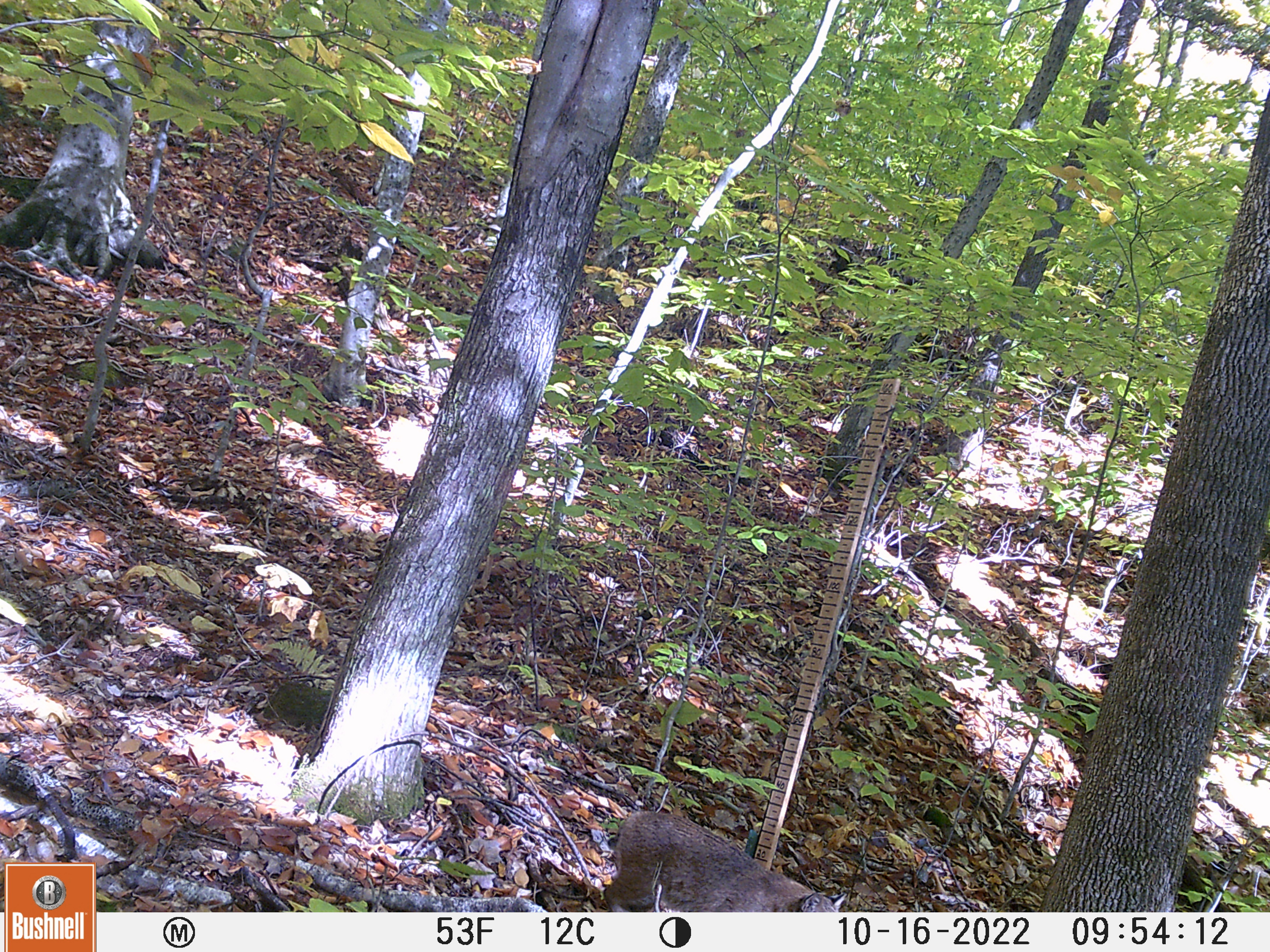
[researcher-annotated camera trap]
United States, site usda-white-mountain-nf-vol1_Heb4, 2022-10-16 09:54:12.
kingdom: Animalia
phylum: Chordata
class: Mammalia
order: Carnivora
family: Felidae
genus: Lynx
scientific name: Lynx rufus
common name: bobcat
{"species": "bobcat (Lynx rufus)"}